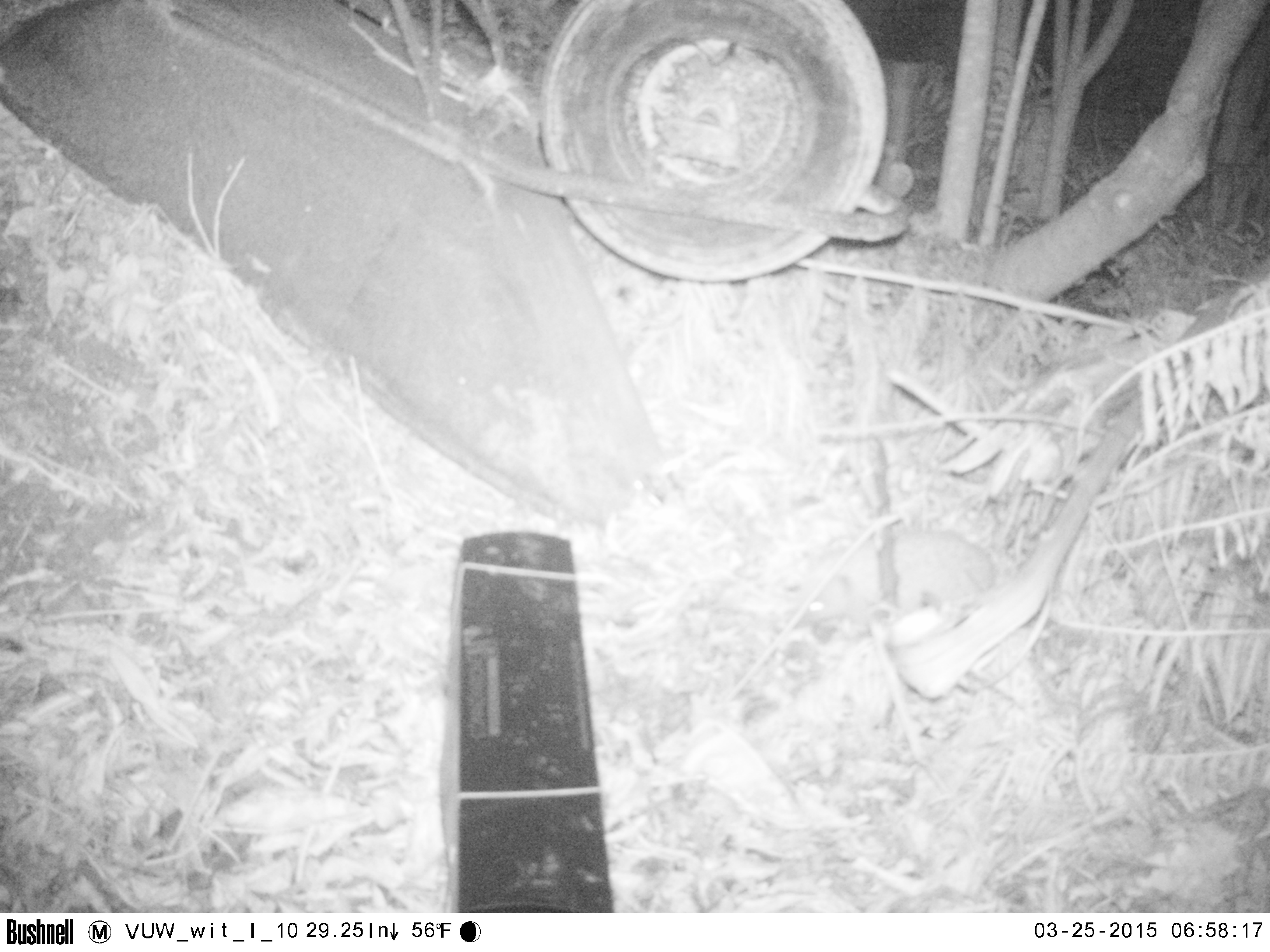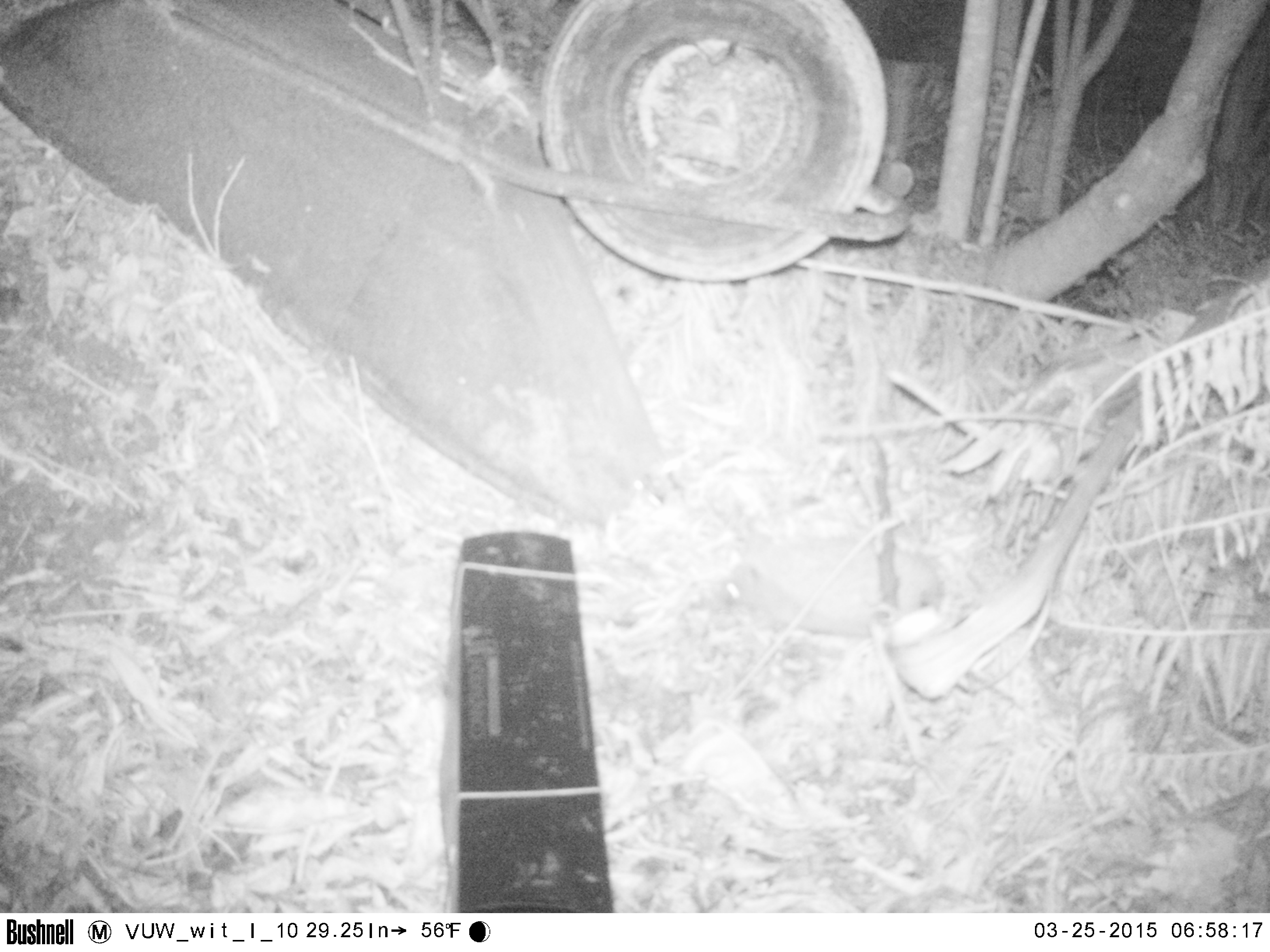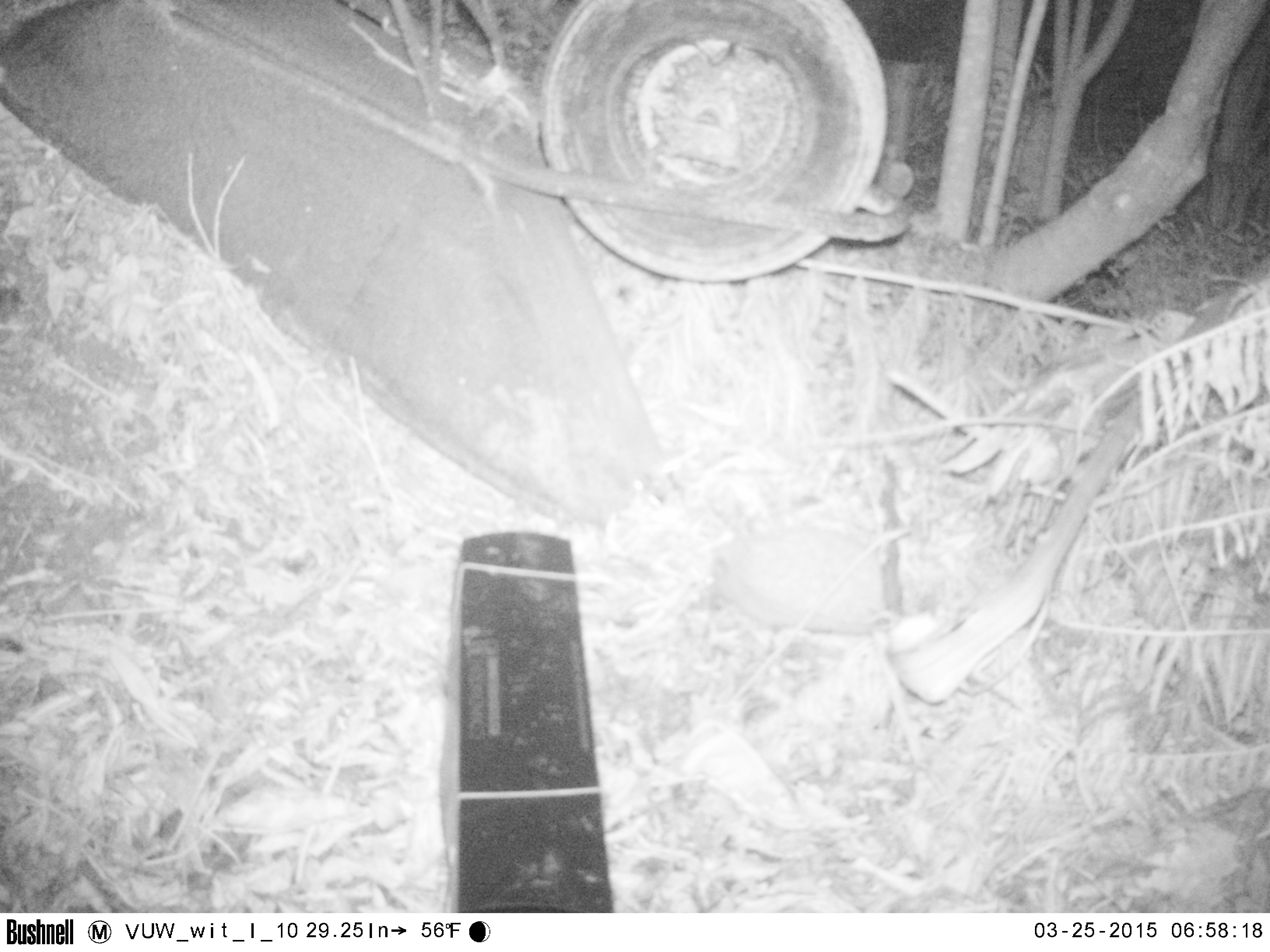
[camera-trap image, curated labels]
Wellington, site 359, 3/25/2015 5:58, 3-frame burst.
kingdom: Animalia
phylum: Chordata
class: Mammalia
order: Eulipotyphla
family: Erinaceidae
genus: Erinaceus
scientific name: Erinaceus europaeus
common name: hedgehog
Hedgehog (Erinaceus europaeus).